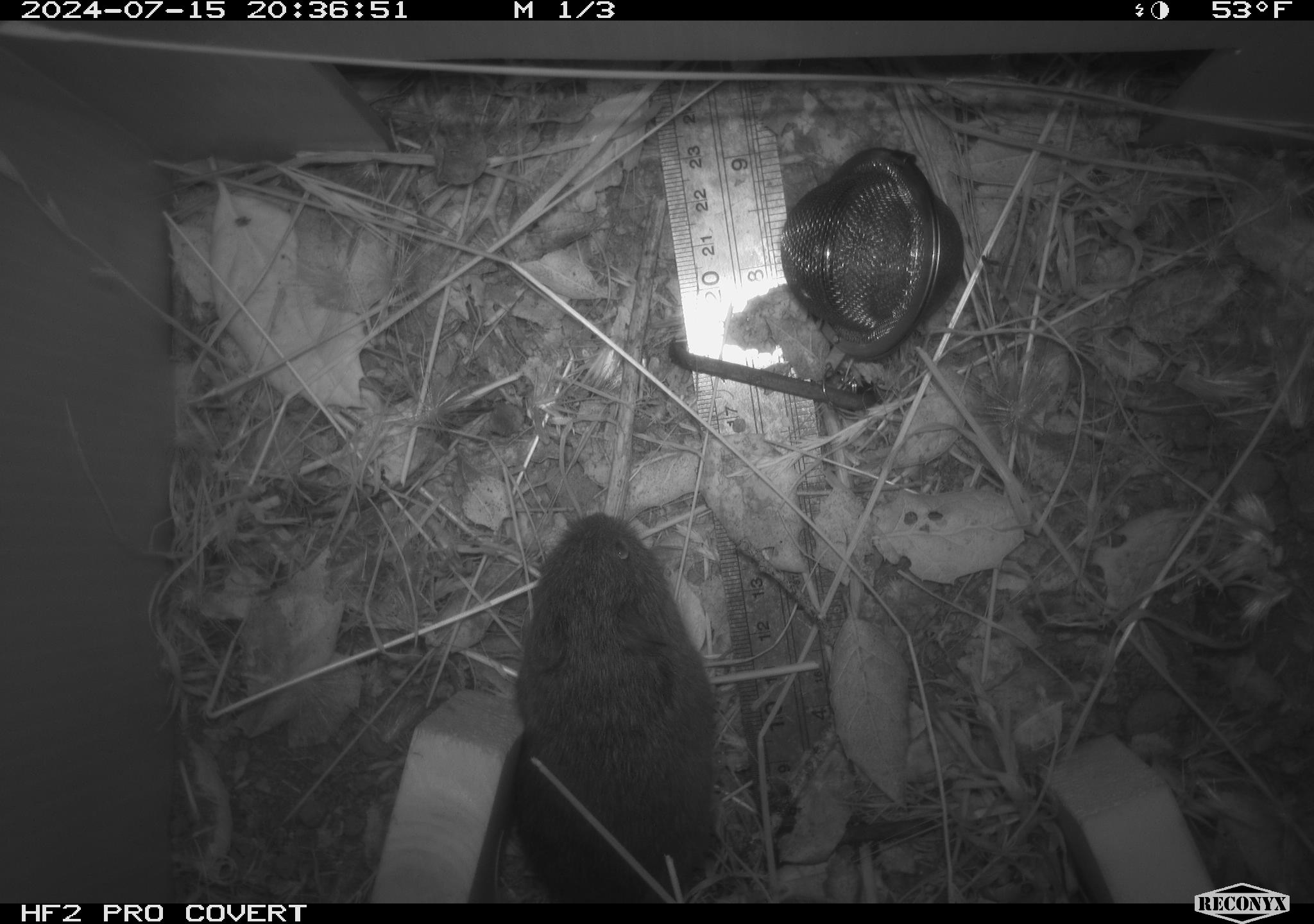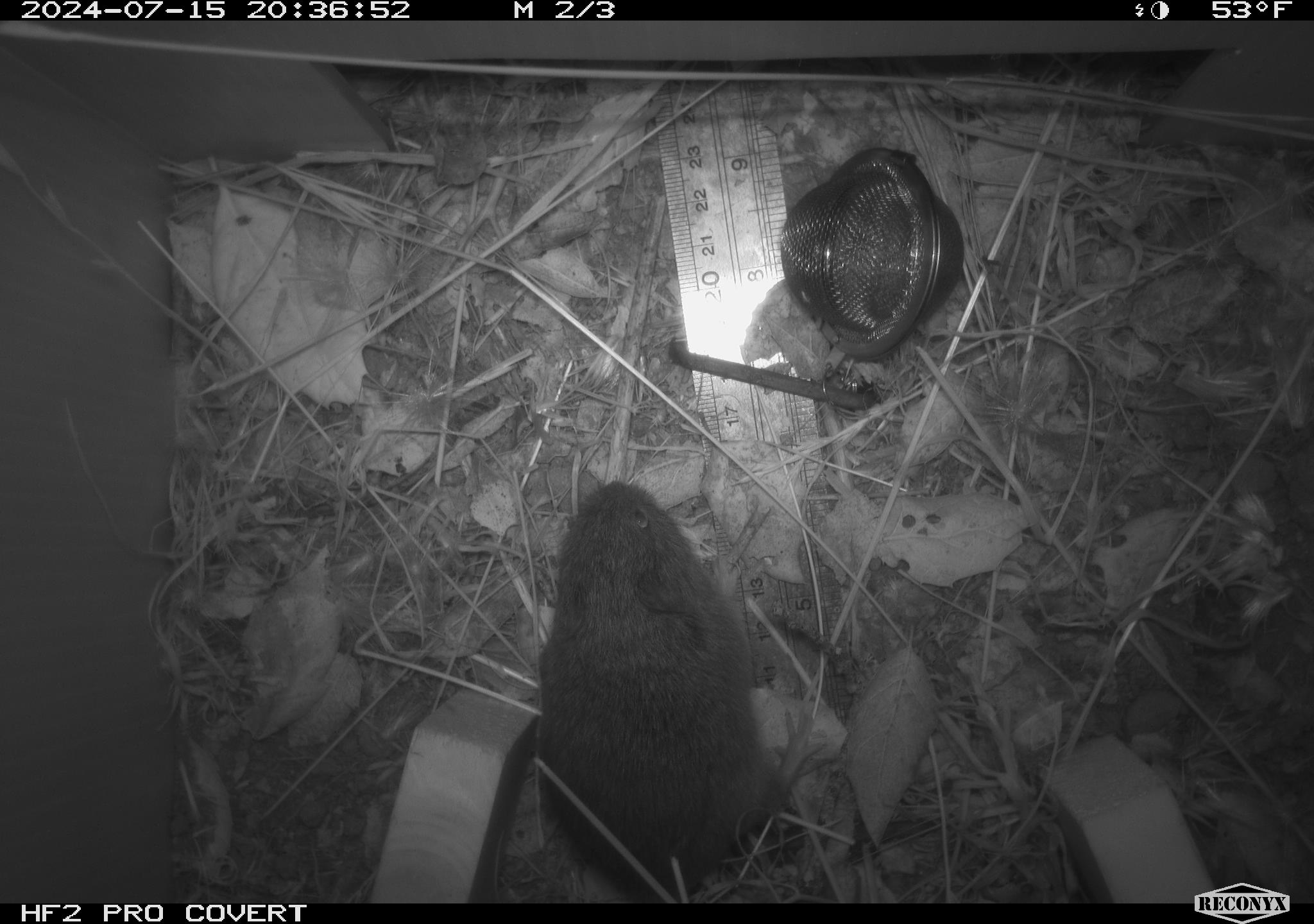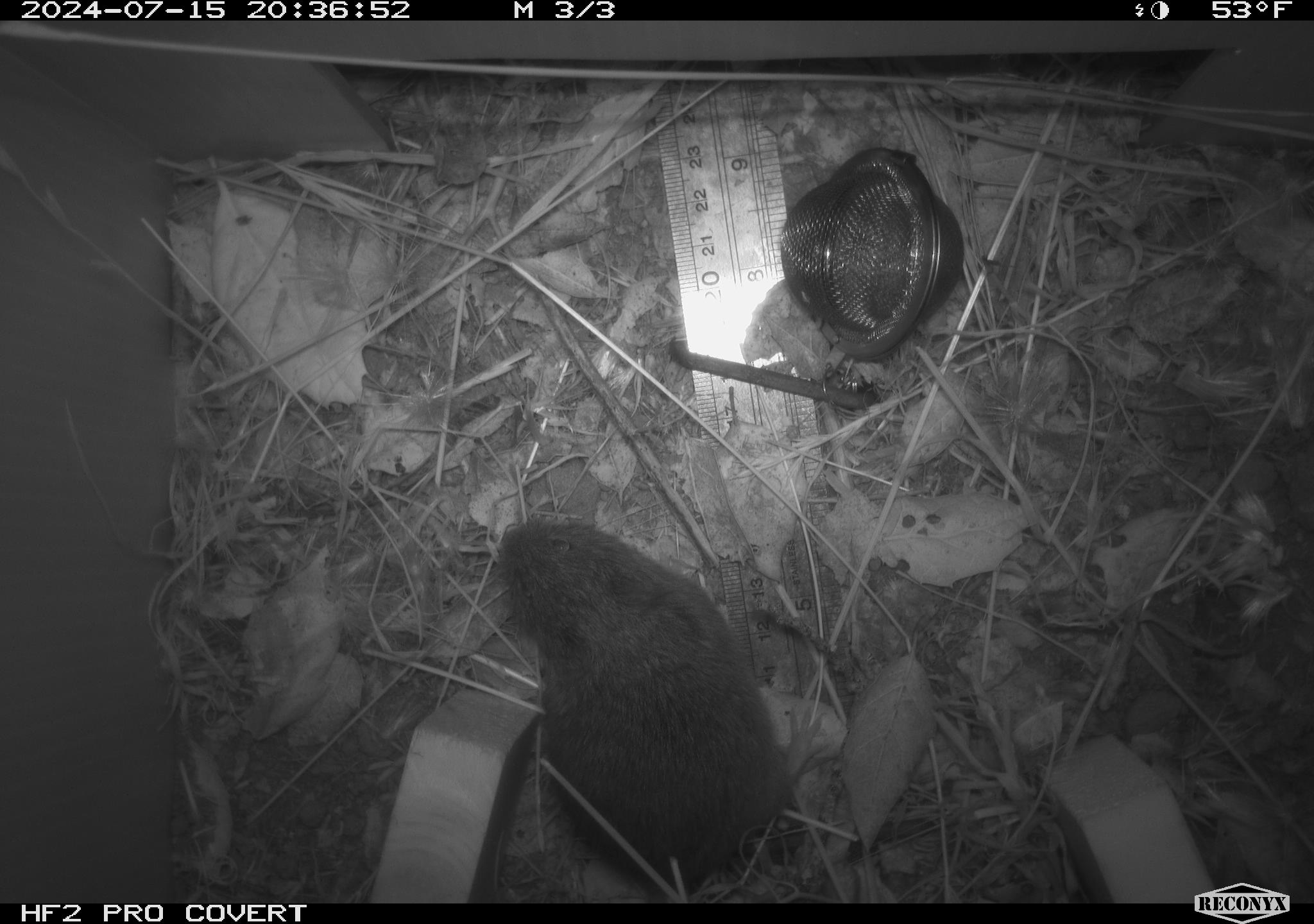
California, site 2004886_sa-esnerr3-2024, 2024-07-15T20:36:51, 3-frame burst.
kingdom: Animalia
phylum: Chordata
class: Mammalia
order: Rodentia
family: Cricetidae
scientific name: Cricetidae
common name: hamsters, voles, lemmings, and allies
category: cricetidae family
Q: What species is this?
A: Cricetidae family (hamsters, voles, lemmings, and allies) (Cricetidae).